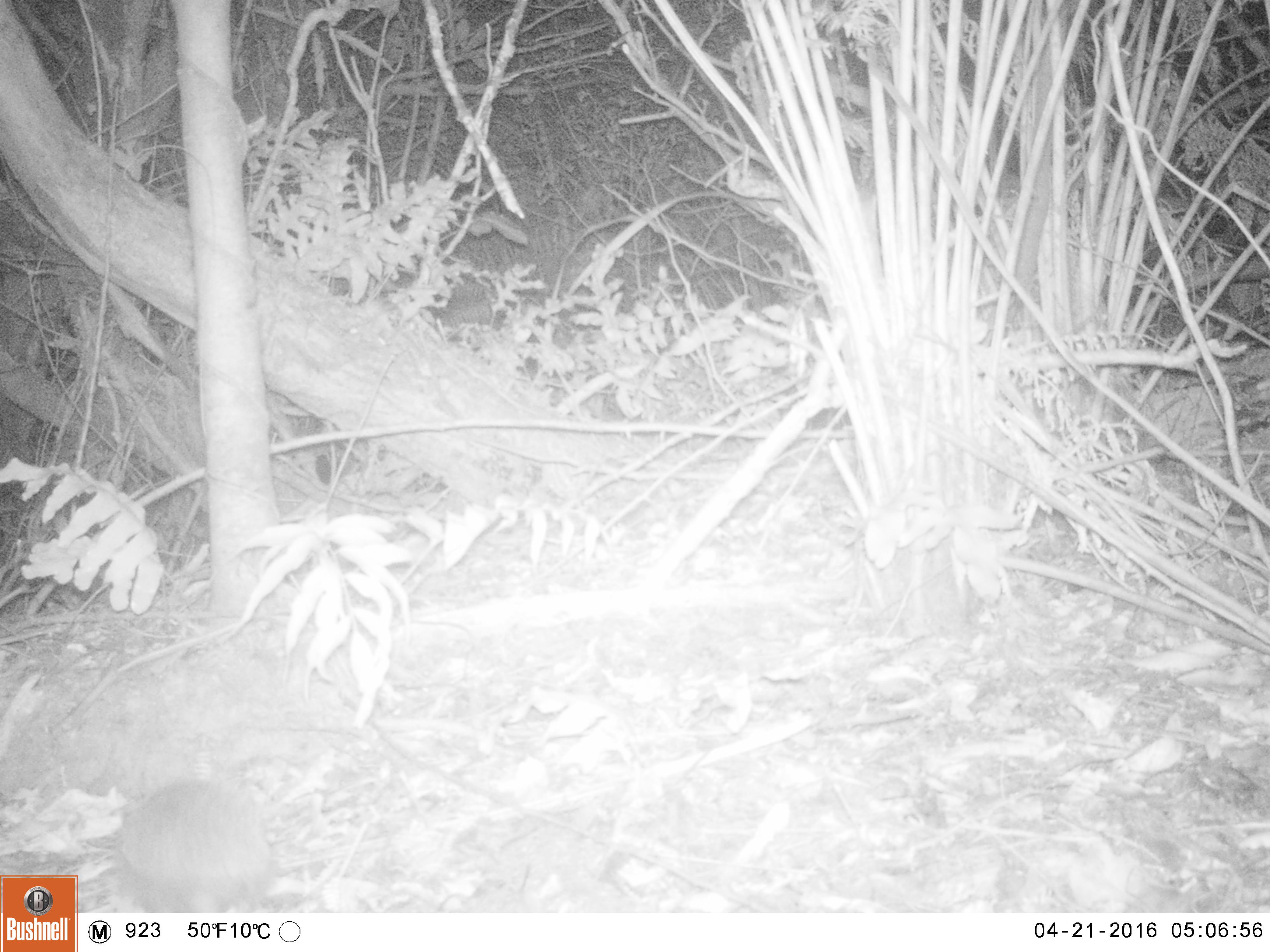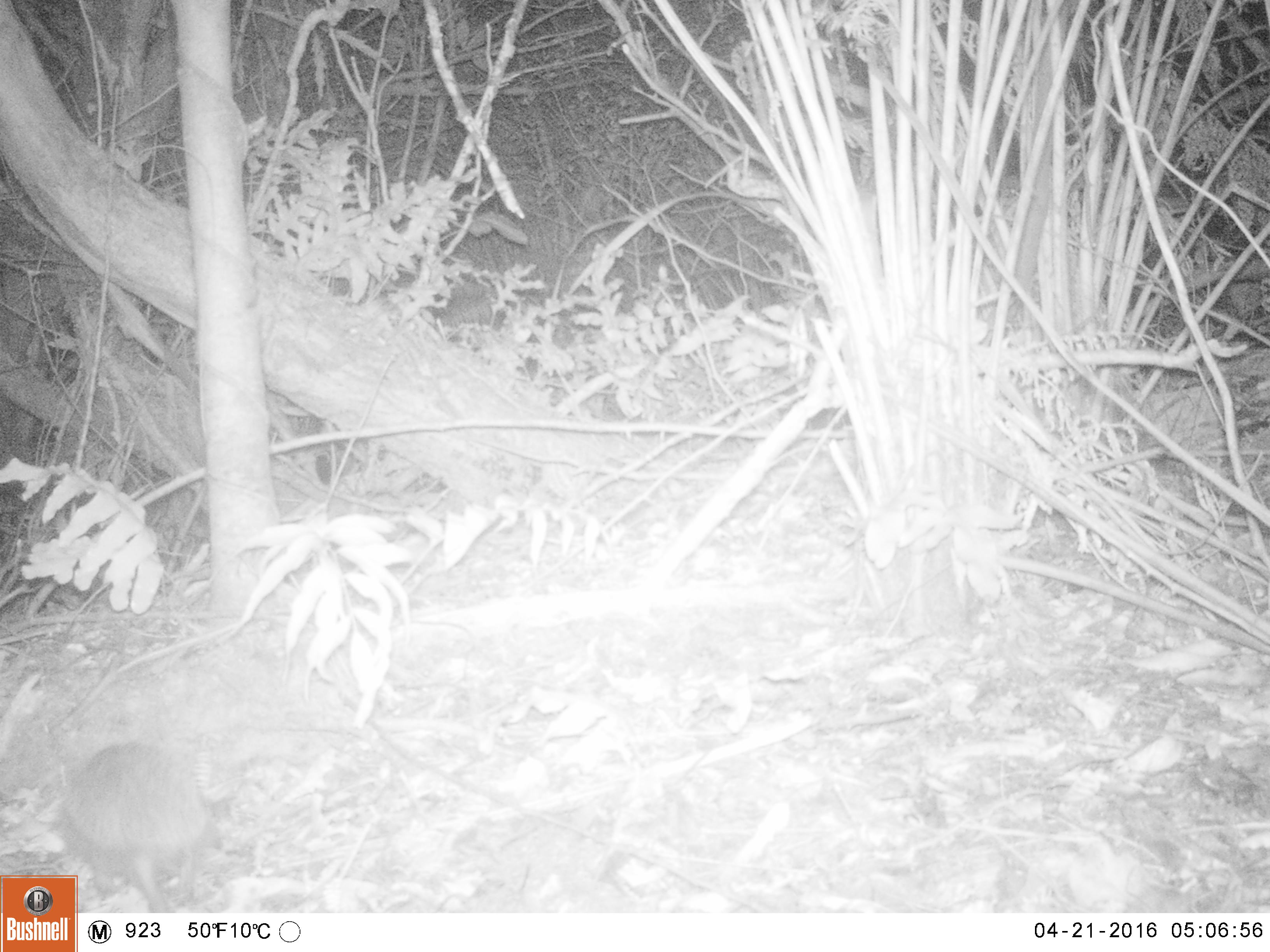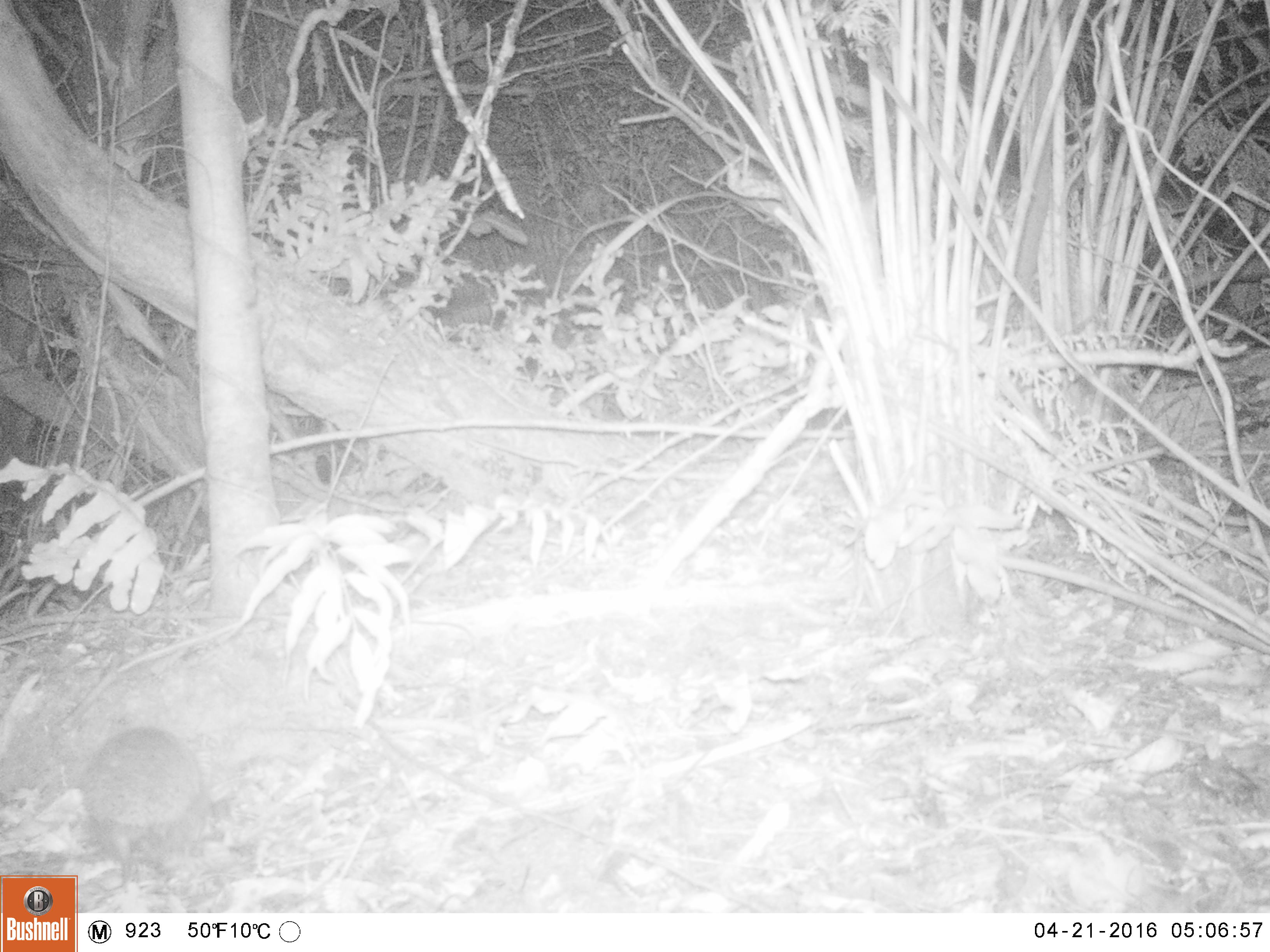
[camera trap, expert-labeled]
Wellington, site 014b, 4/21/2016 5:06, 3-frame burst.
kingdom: Animalia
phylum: Chordata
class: Mammalia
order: Eulipotyphla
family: Erinaceidae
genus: Erinaceus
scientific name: Erinaceus europaeus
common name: hedgehog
Hedgehog (Erinaceus europaeus).